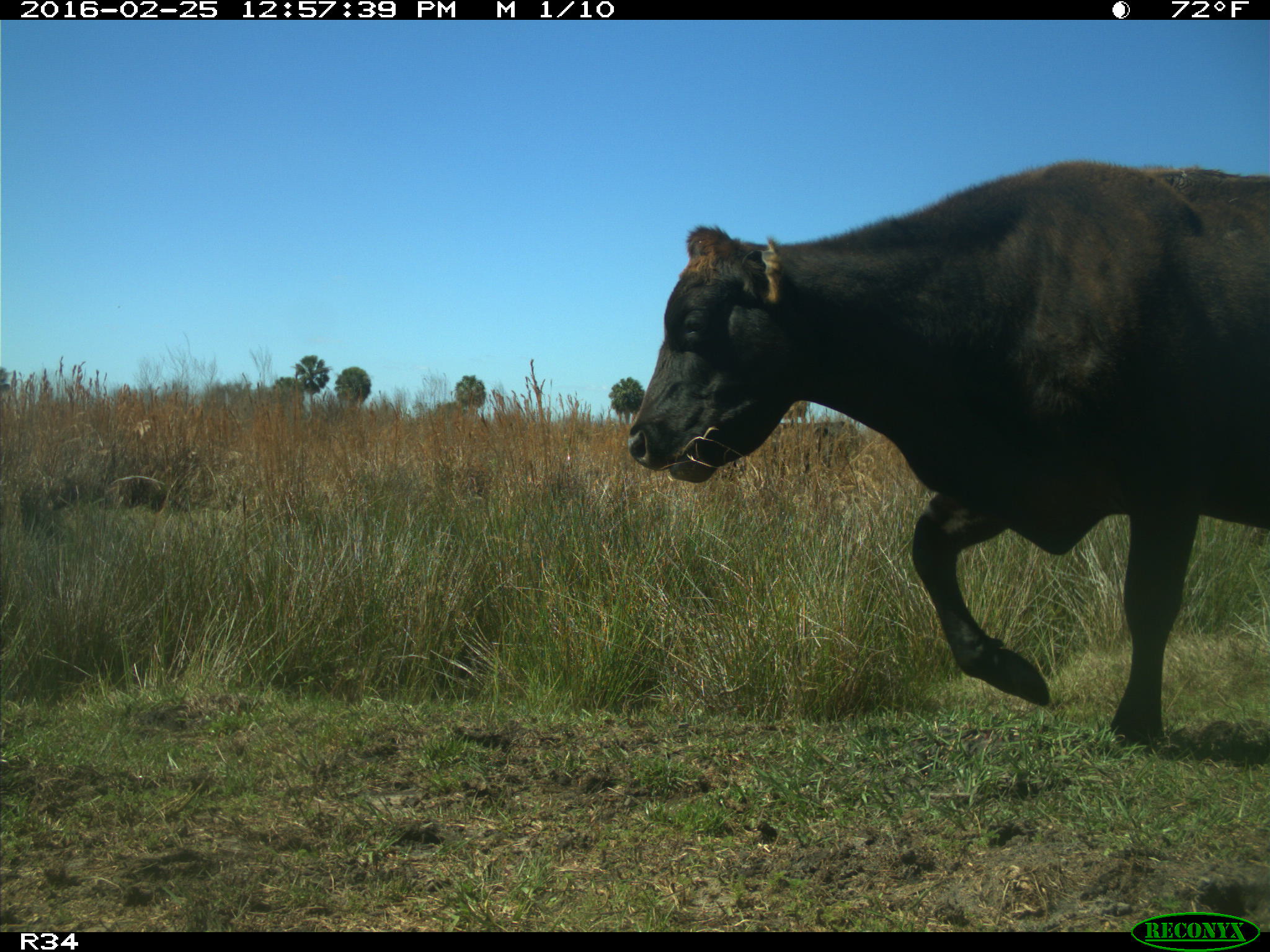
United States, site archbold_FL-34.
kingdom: Animalia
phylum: Chordata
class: Mammalia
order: Artiodactyla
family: Bovidae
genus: Bos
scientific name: Bos taurus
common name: domestic cow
Bos taurus (domestic cow).